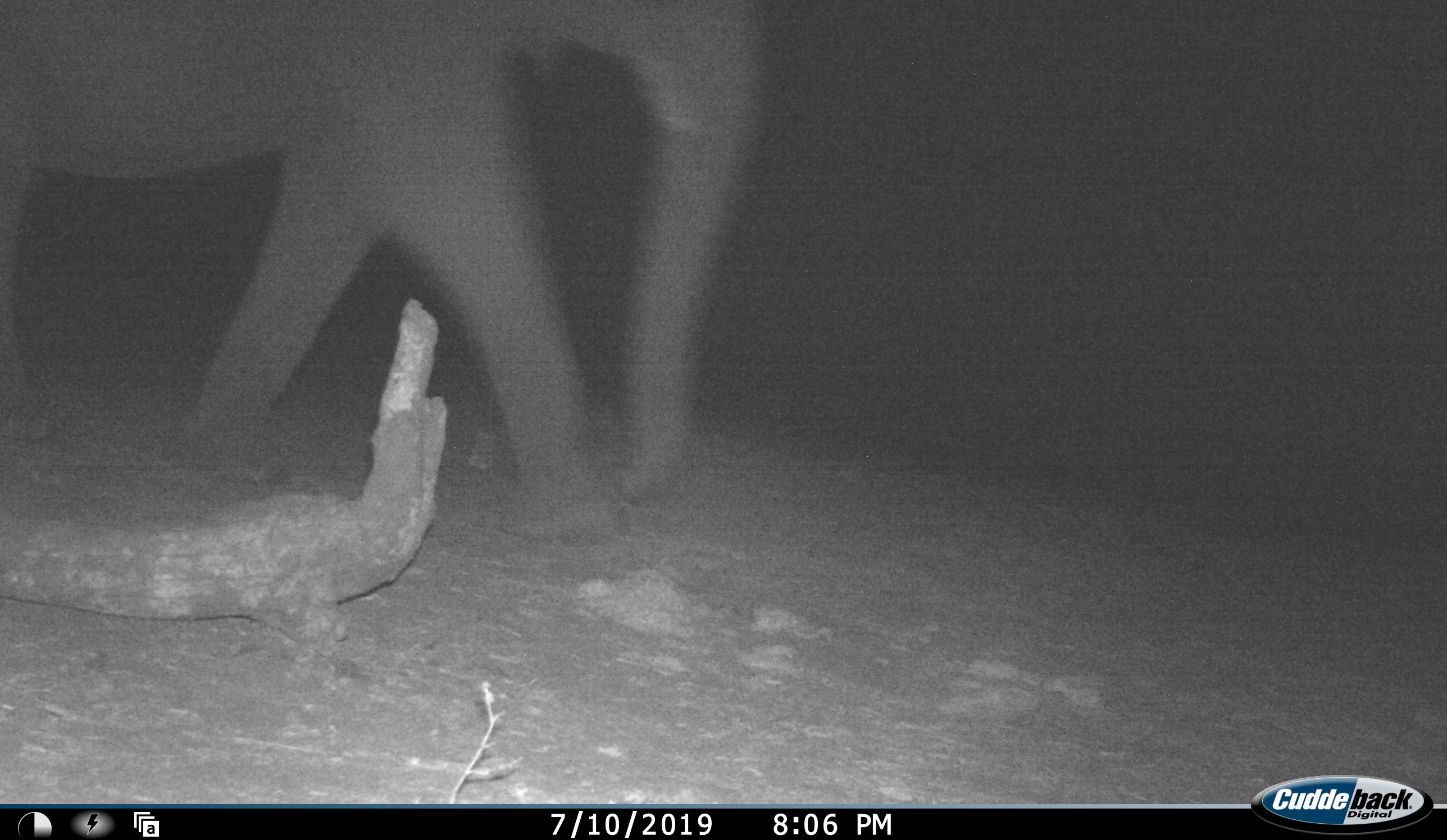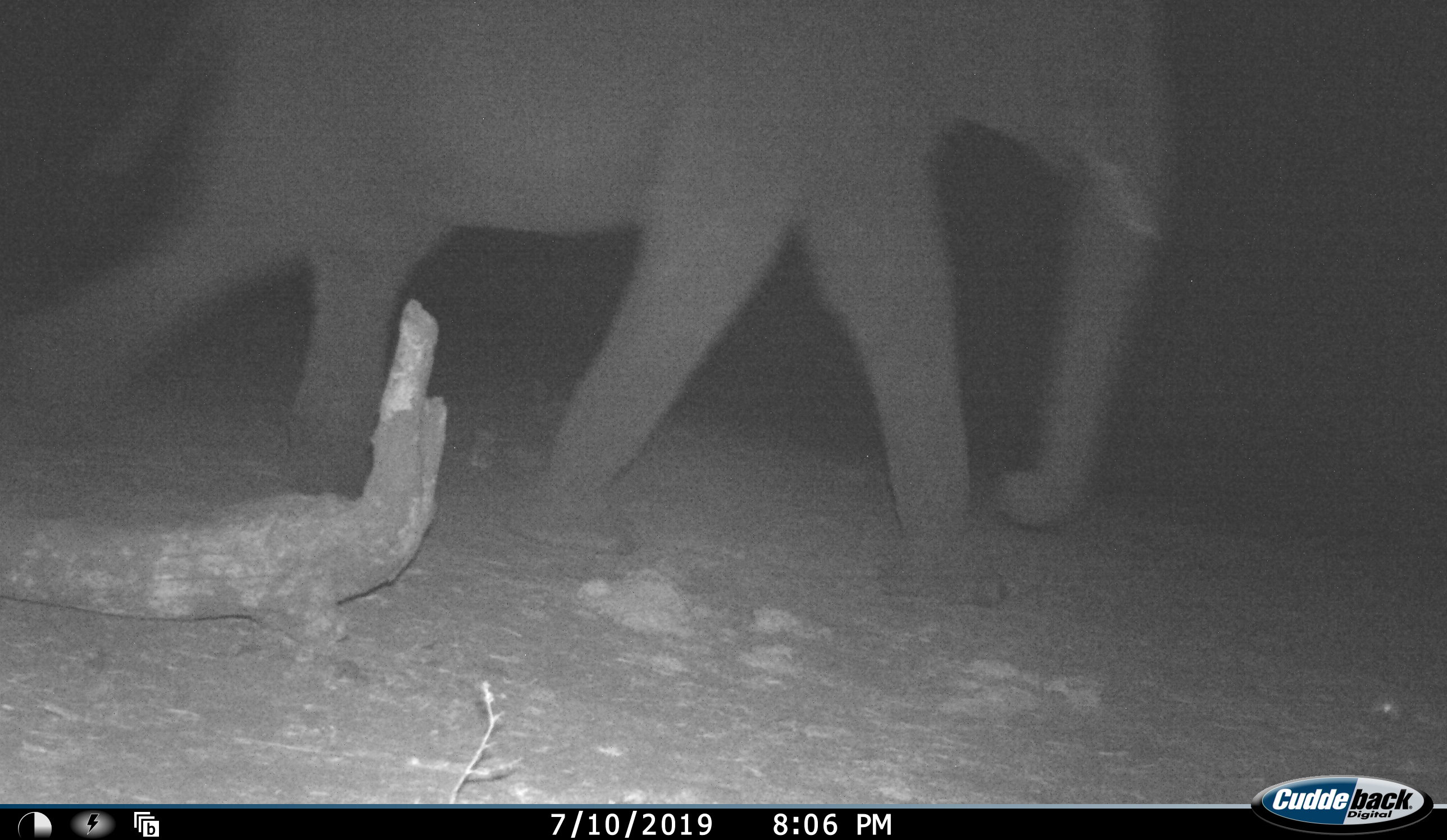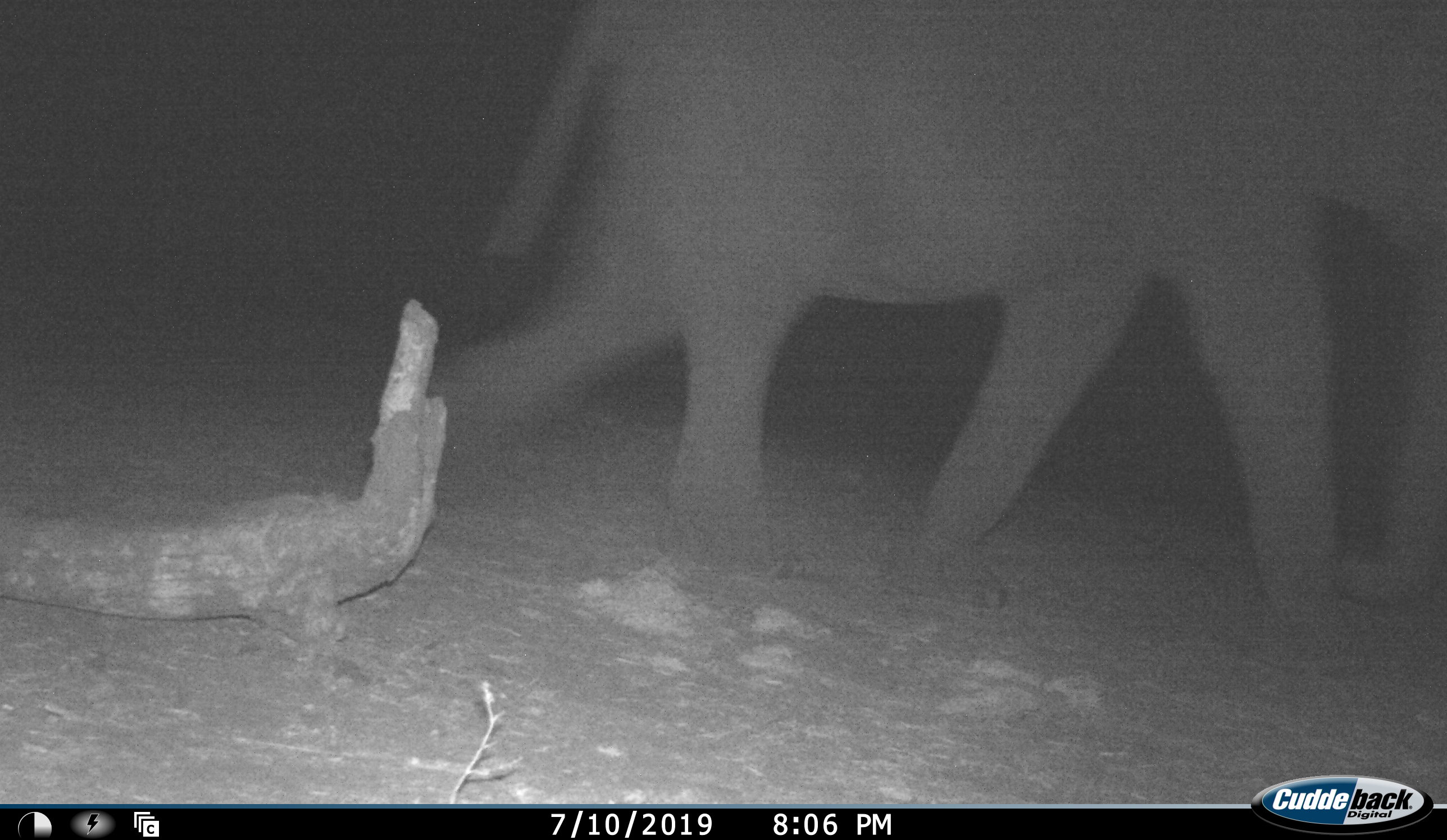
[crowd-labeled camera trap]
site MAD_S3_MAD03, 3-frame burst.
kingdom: Animalia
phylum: Chordata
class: Mammalia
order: Proboscidea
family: Elephantidae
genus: Loxodonta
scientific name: Loxodonta africana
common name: african bush elephant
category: elephant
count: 1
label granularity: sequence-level